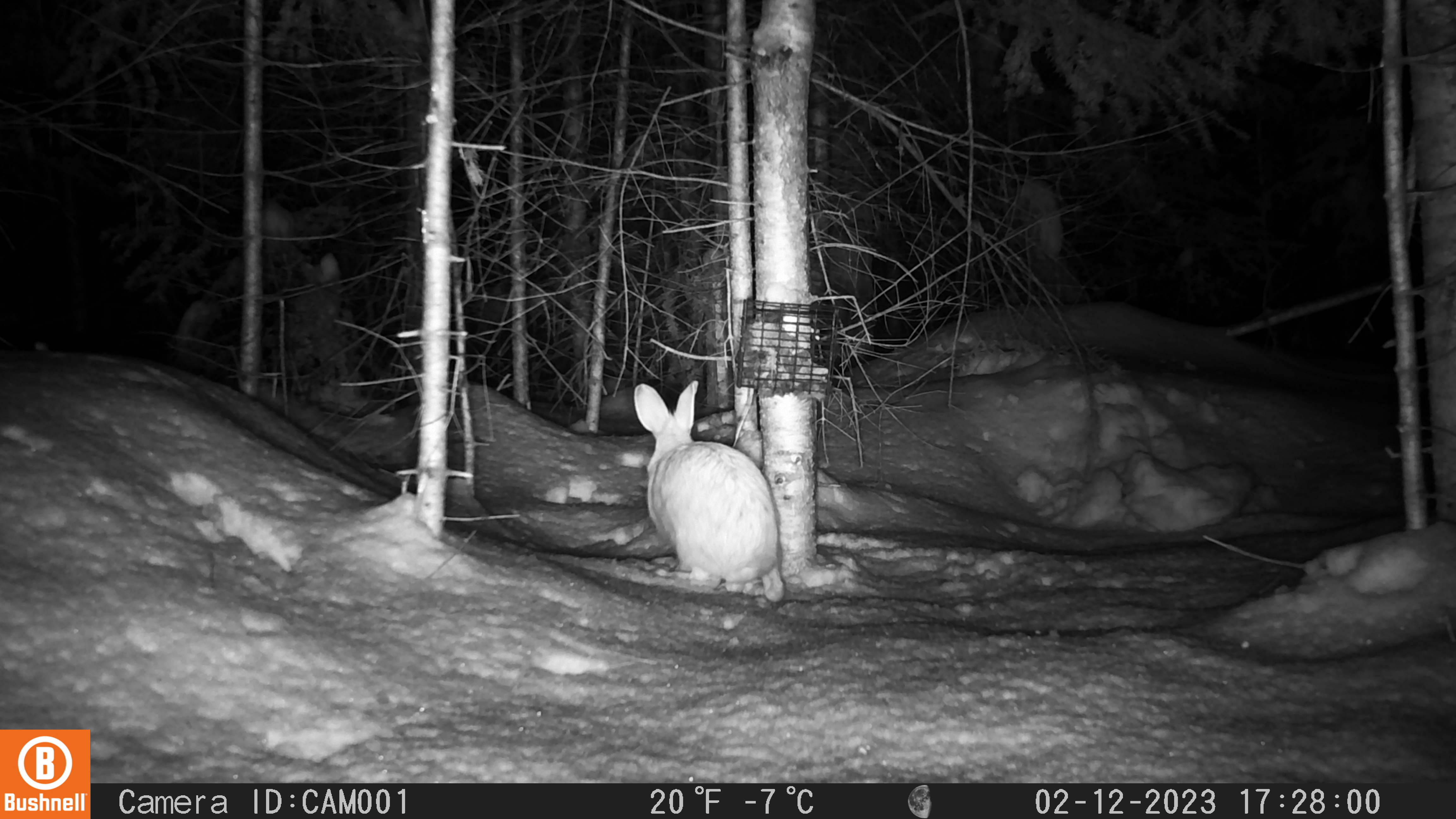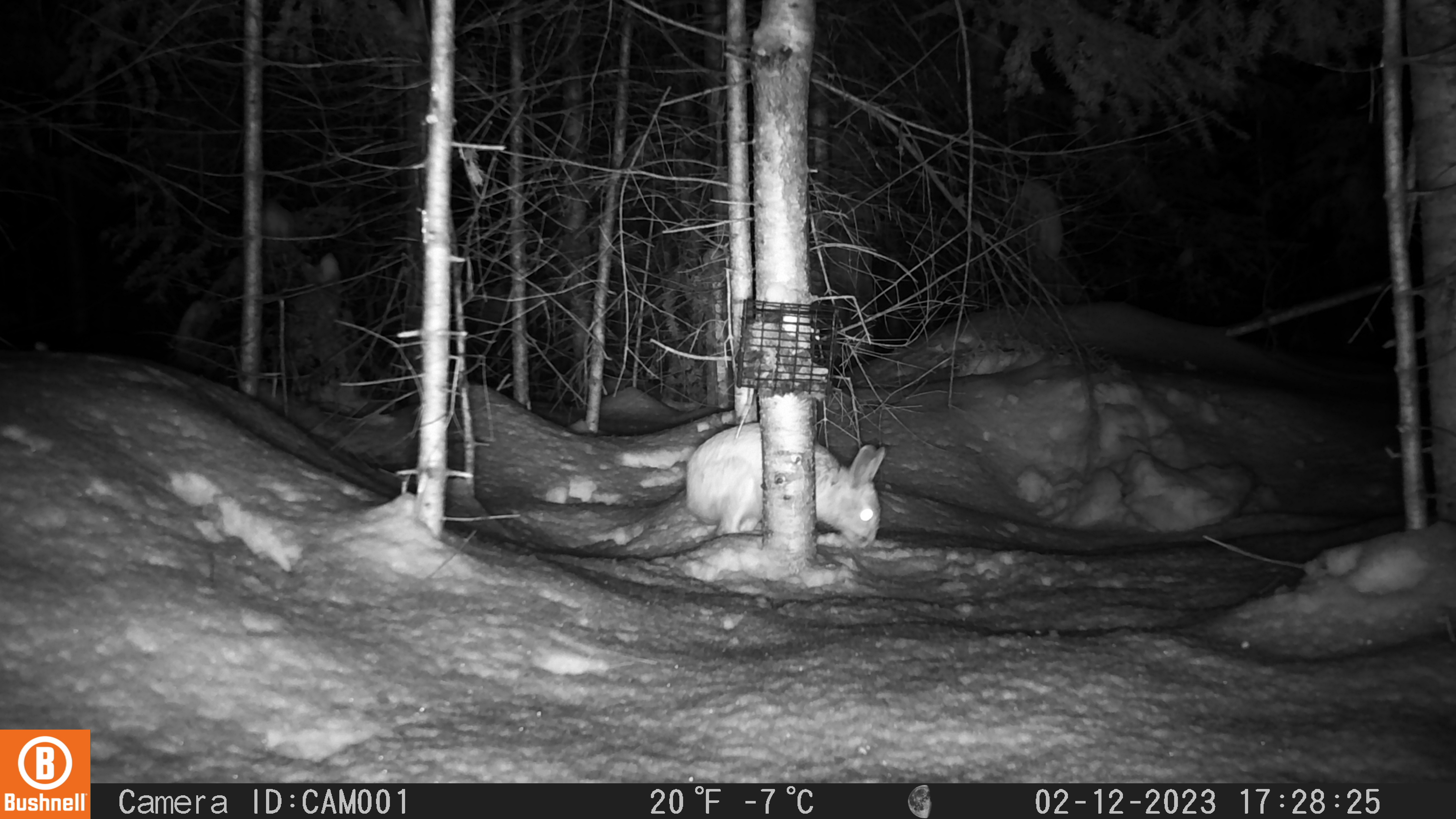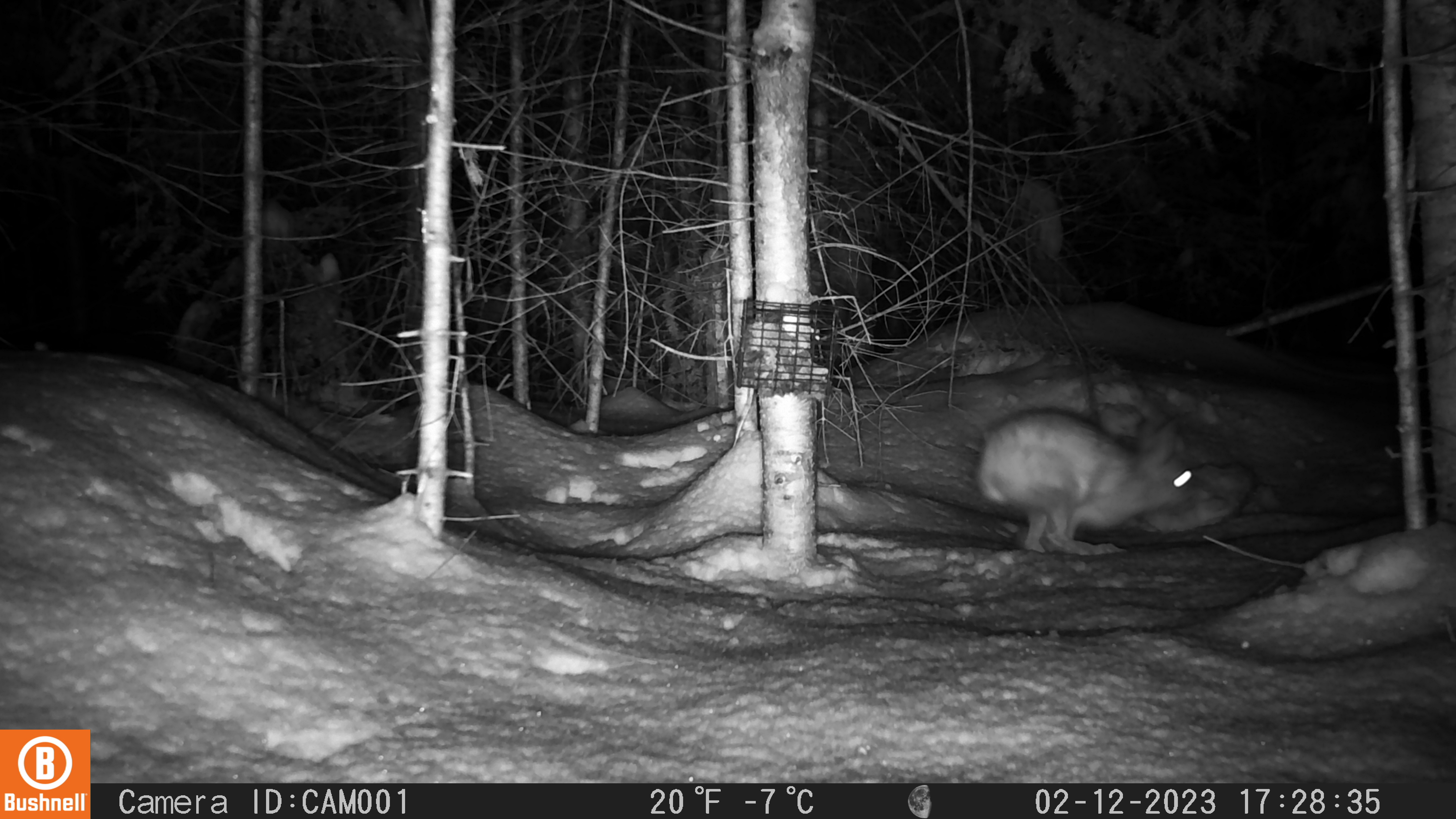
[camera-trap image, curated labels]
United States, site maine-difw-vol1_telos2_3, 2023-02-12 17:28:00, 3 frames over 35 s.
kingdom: Animalia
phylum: Chordata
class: Mammalia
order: Lagomorpha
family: Leporidae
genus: Lepus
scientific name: Lepus americanus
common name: snowshoe hare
Snowshoe hare (Lepus americanus).